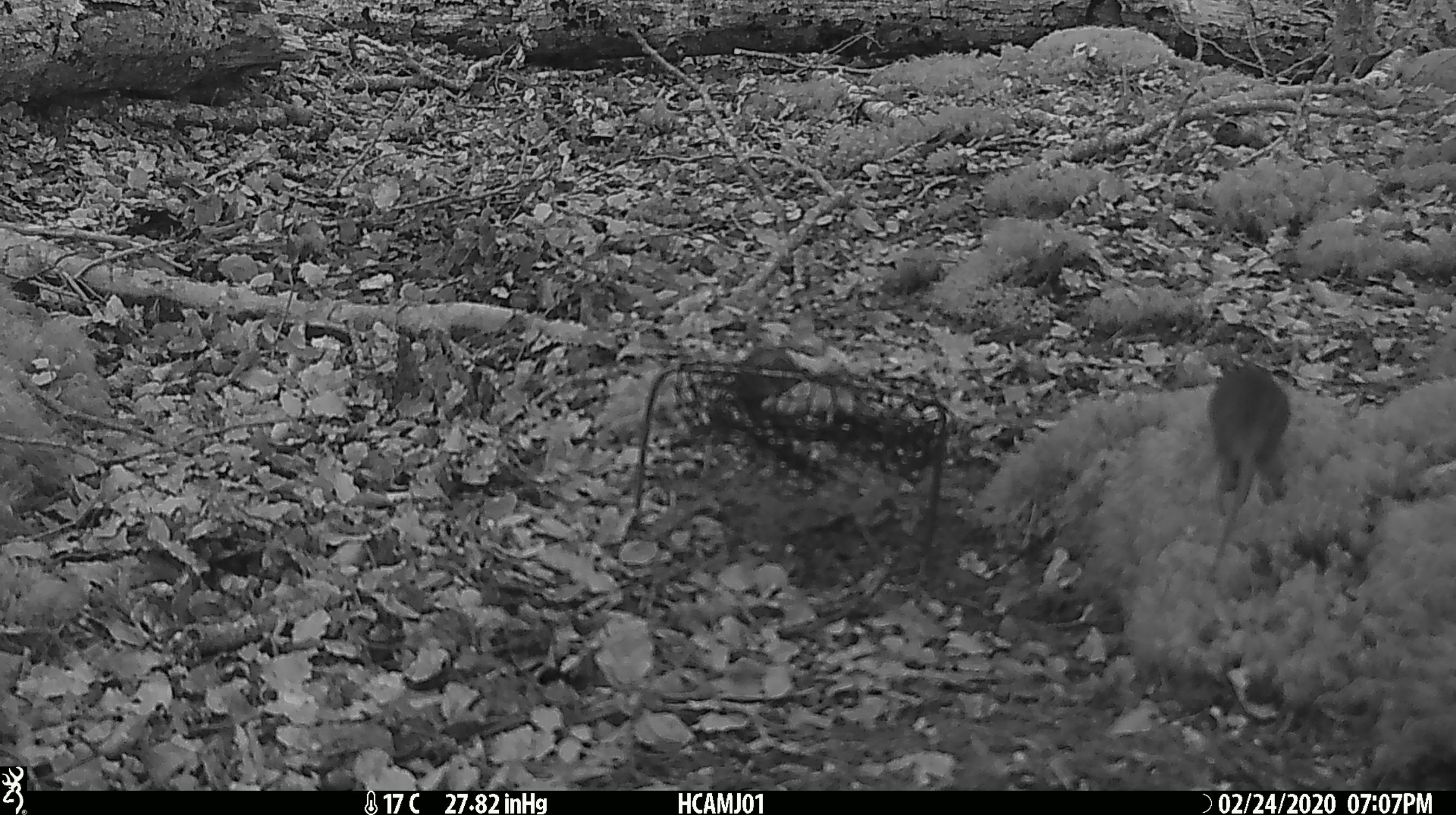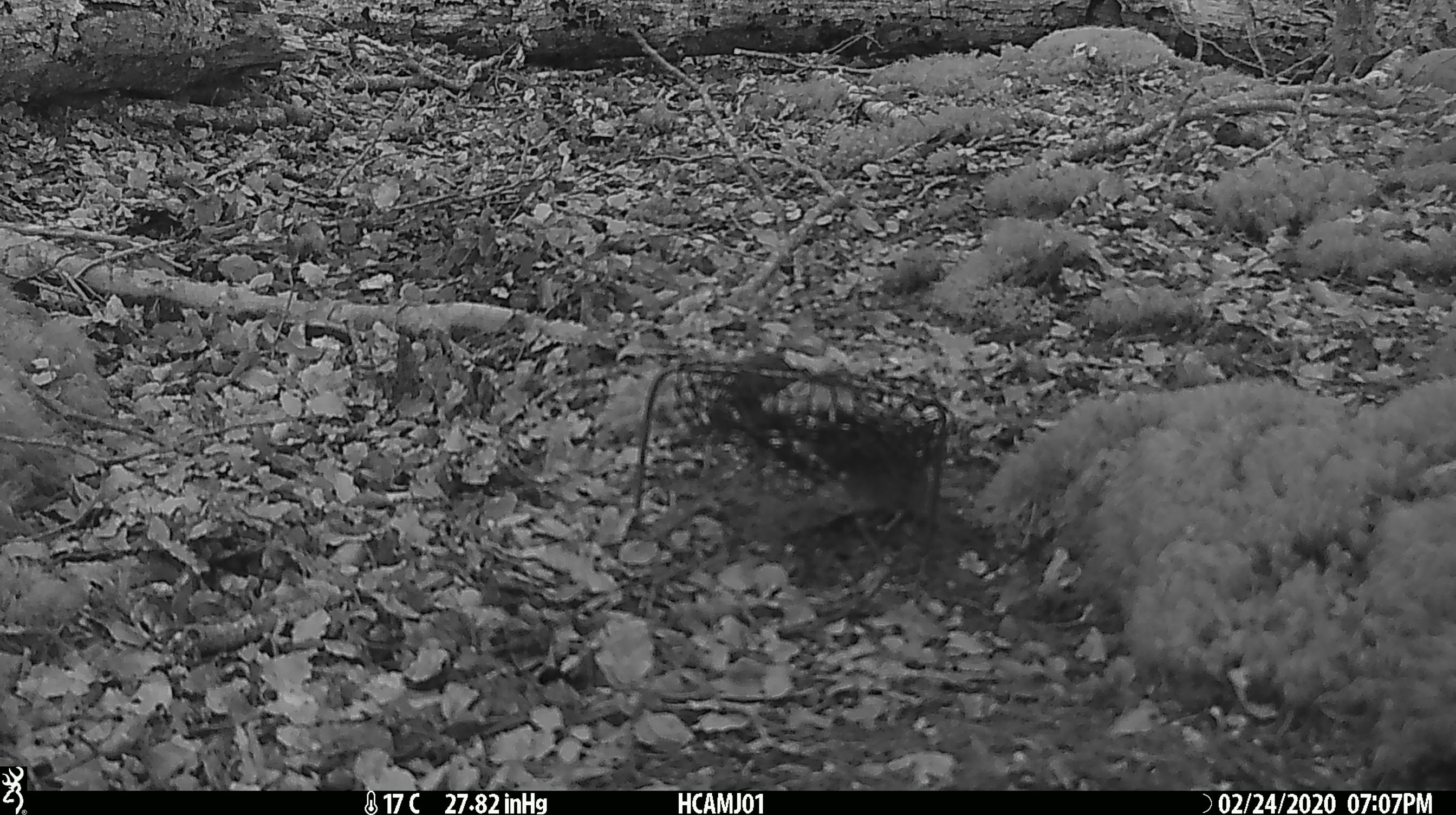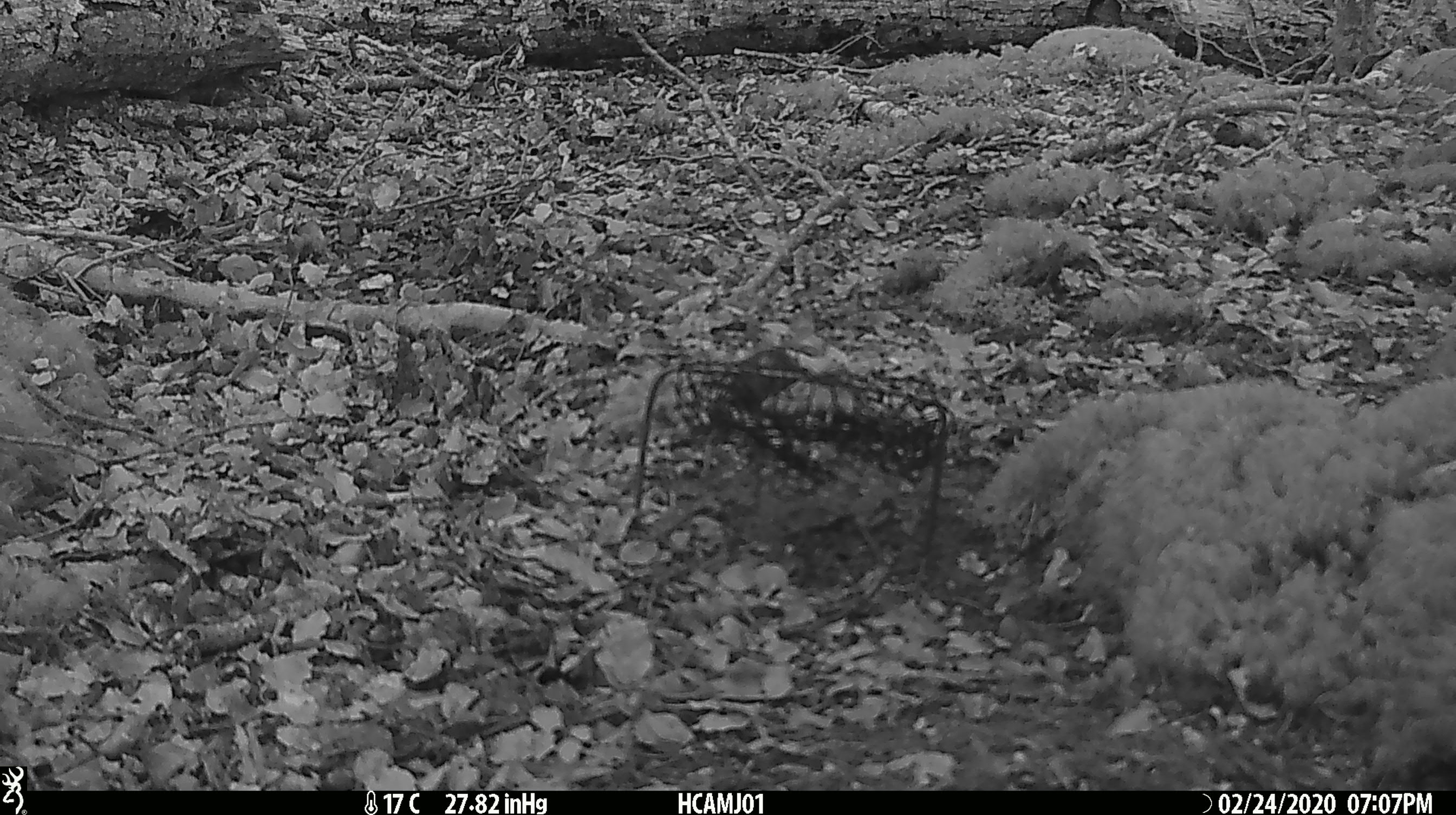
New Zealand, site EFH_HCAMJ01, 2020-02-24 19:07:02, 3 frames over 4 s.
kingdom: Animalia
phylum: Chordata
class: Mammalia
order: Rodentia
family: Muridae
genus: Mus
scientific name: Mus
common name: mouse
Mouse (Mus).